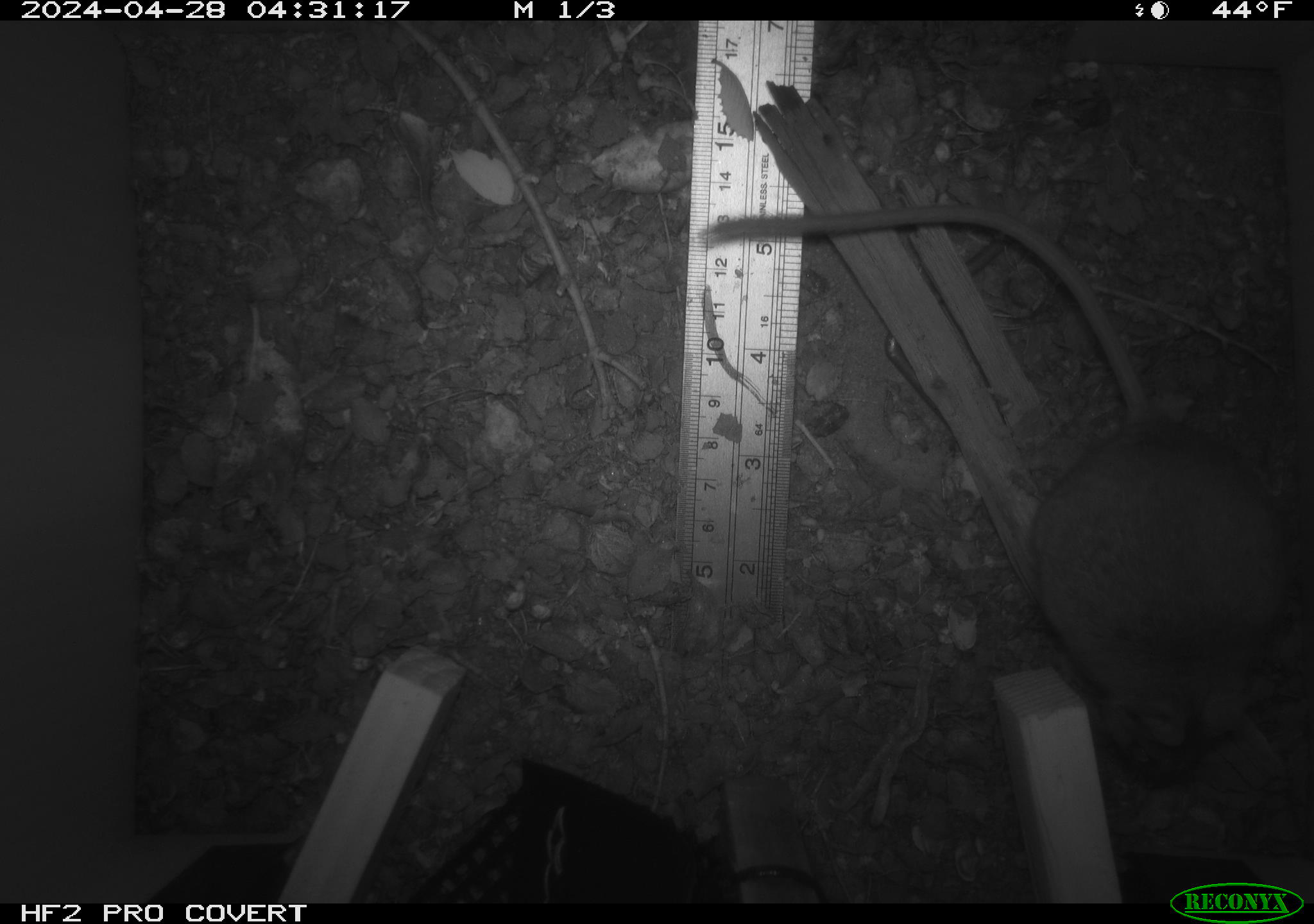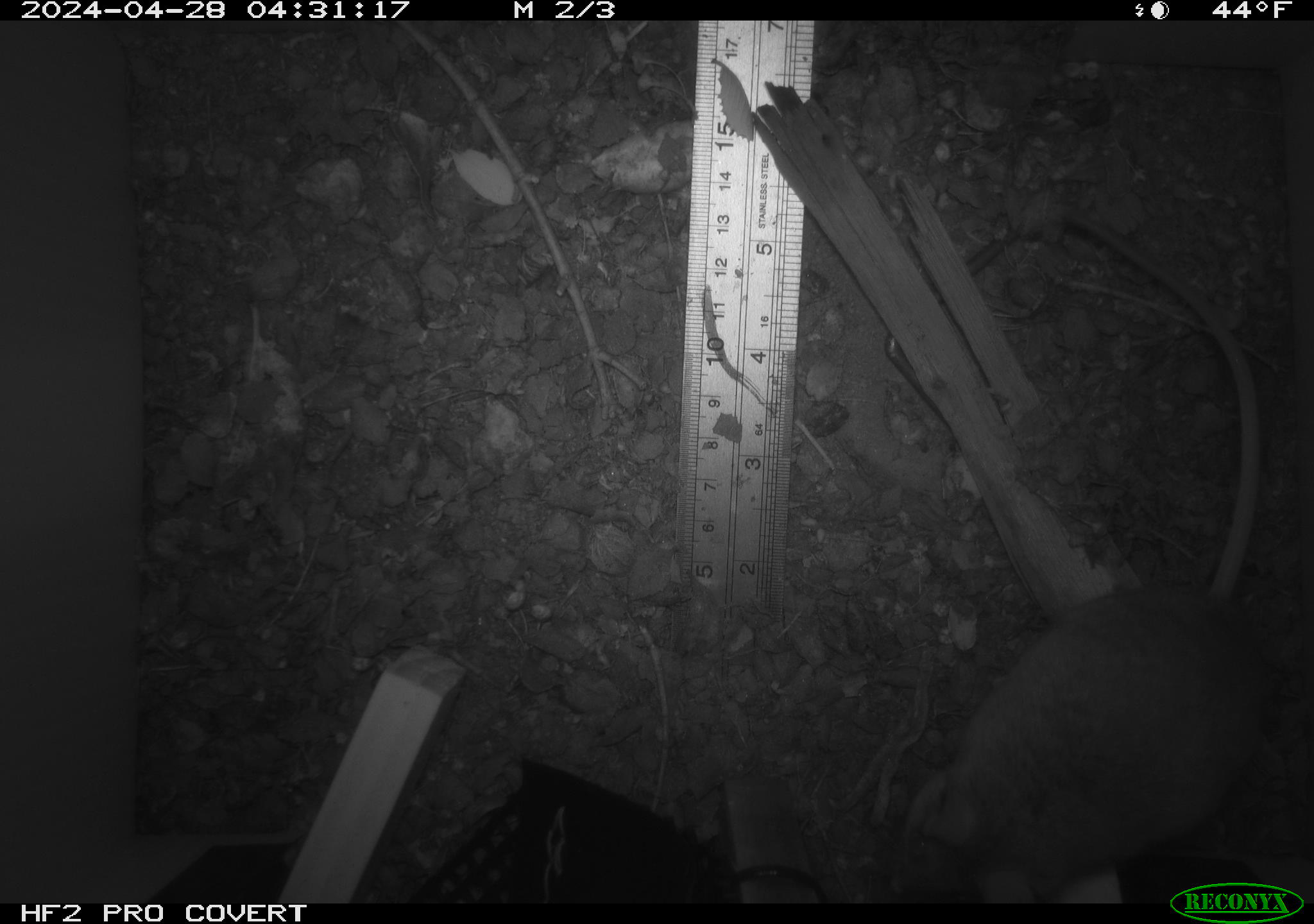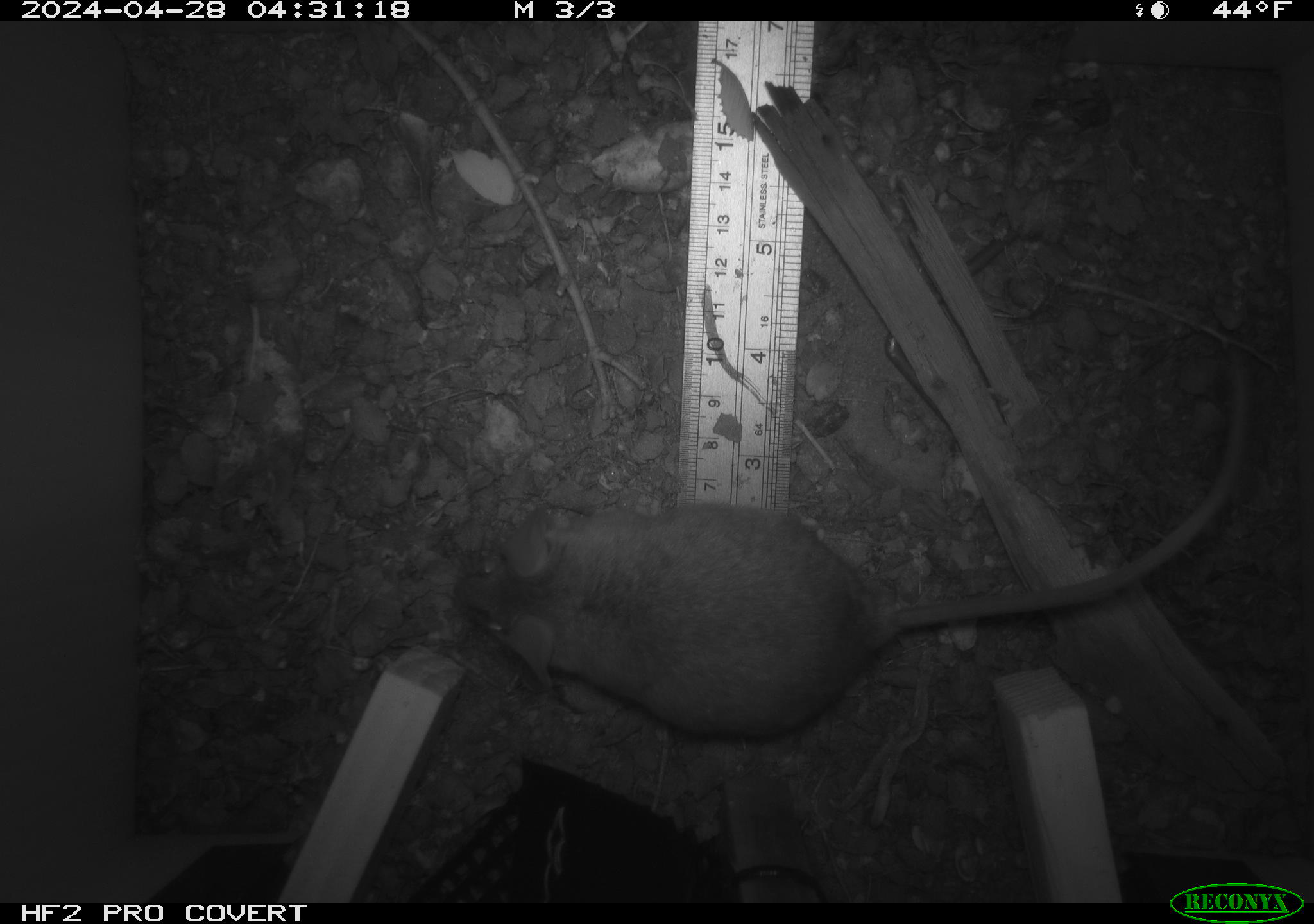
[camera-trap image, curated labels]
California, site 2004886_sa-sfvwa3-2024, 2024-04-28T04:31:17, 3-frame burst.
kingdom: Animalia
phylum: Chordata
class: Mammalia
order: Rodentia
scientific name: Rodentia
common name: mouse species